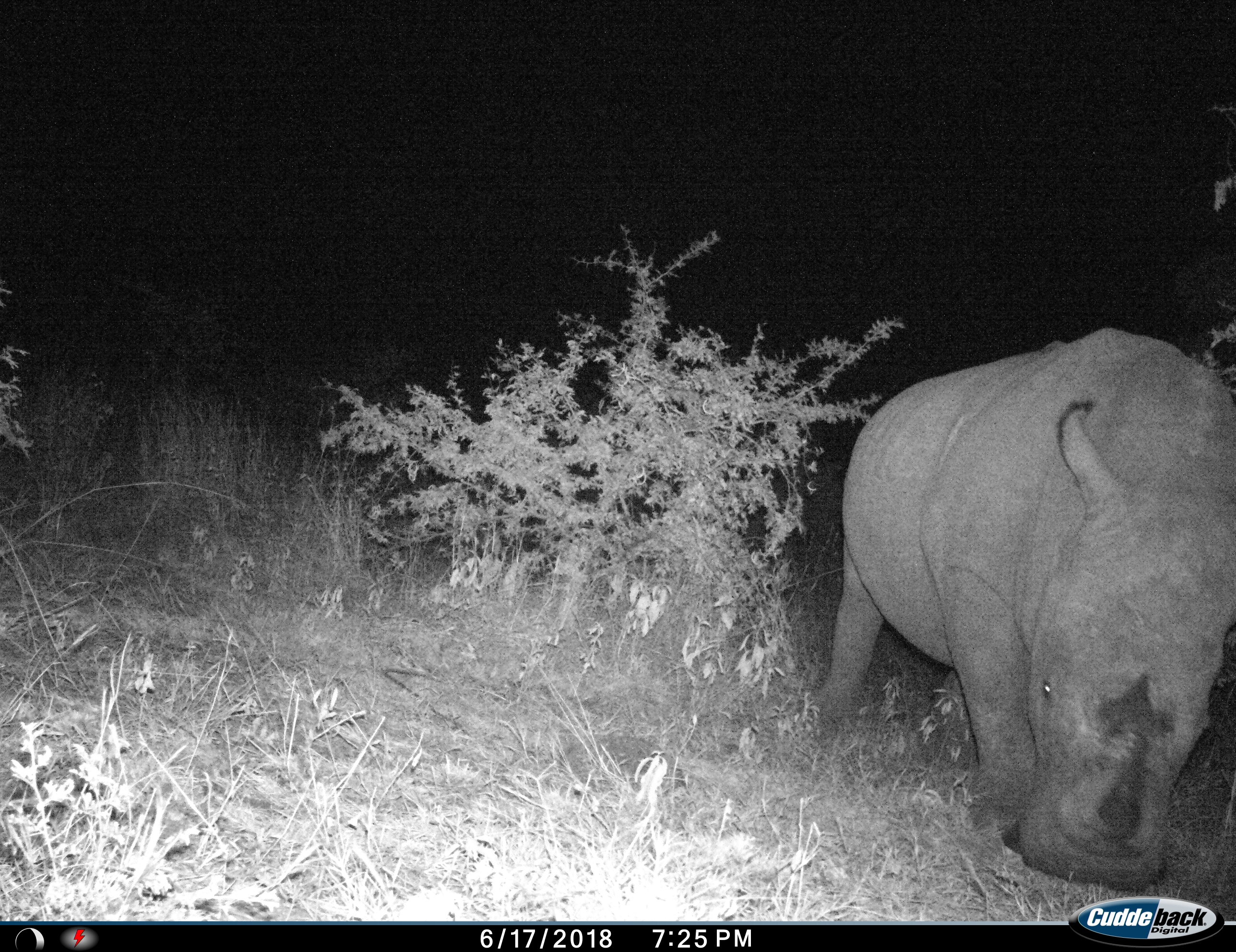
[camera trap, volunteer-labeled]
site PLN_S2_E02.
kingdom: Animalia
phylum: Chordata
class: Mammalia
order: Perissodactyla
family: Rhinocerotidae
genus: Ceratotherium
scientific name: Ceratotherium simum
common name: white rhinoceros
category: rhinoceroswhite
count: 1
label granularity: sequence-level